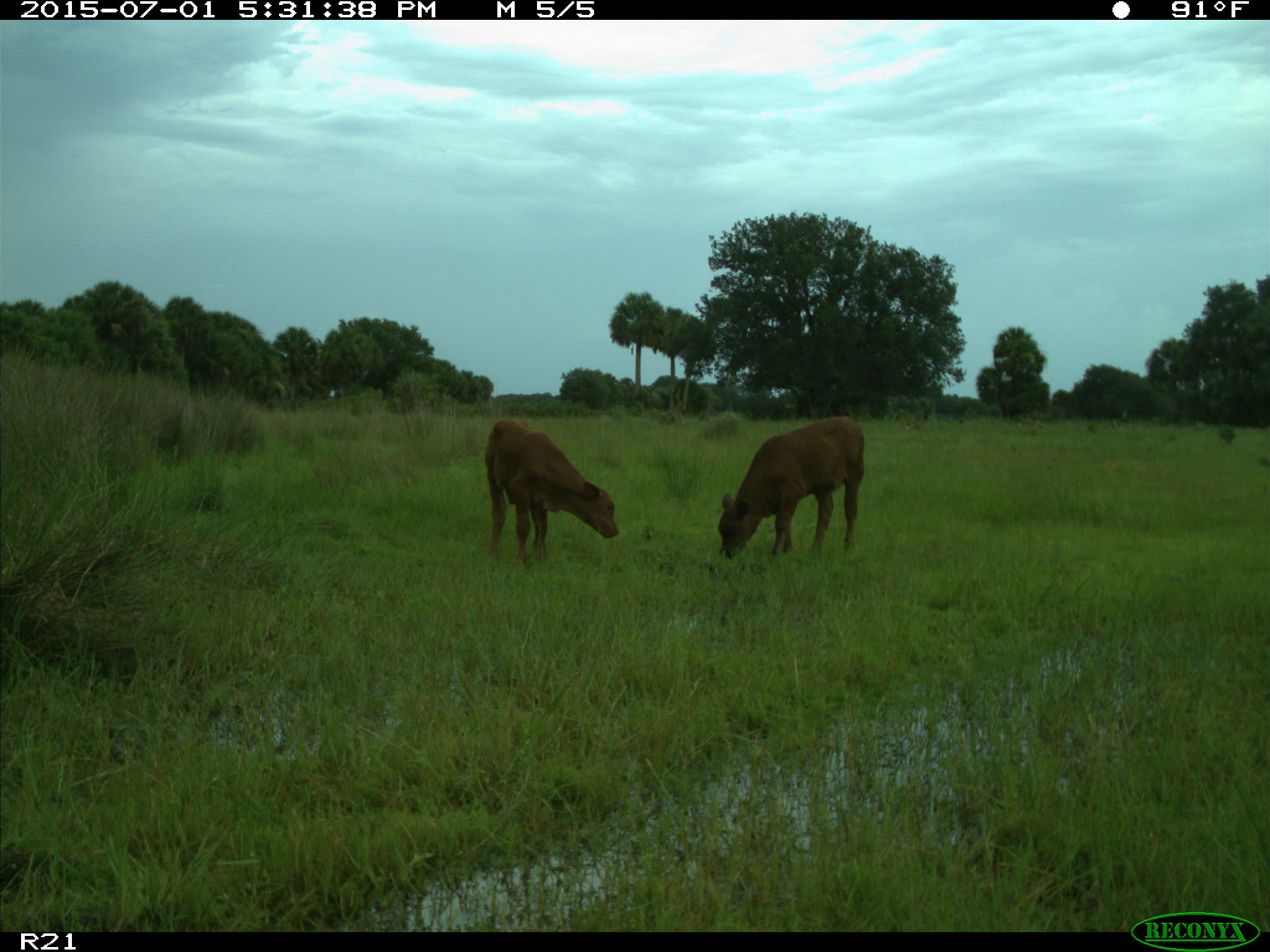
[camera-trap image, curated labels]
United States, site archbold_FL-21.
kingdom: Animalia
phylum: Chordata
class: Mammalia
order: Artiodactyla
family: Bovidae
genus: Bos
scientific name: Bos taurus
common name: domestic cow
Bos taurus (domestic cow).